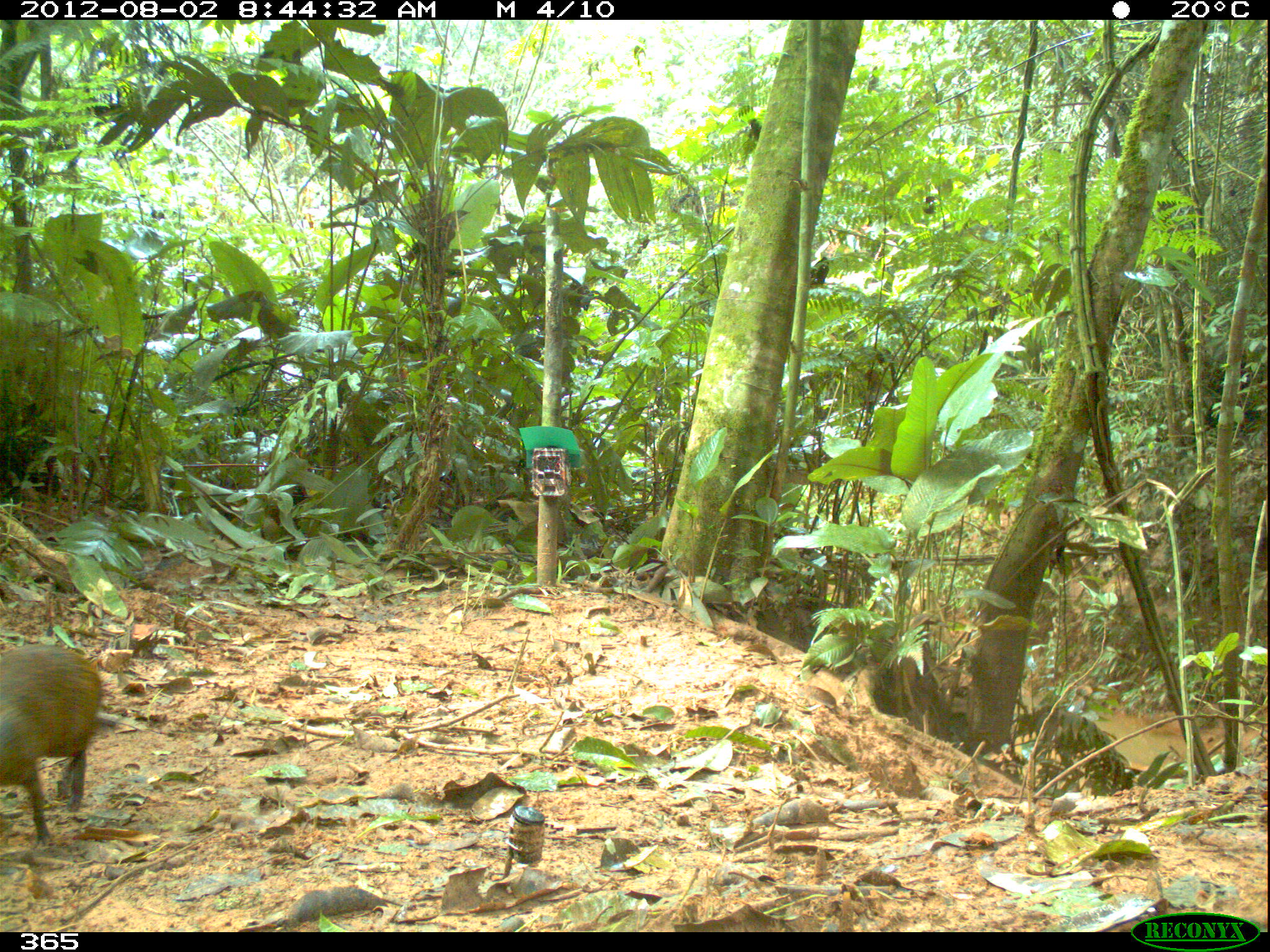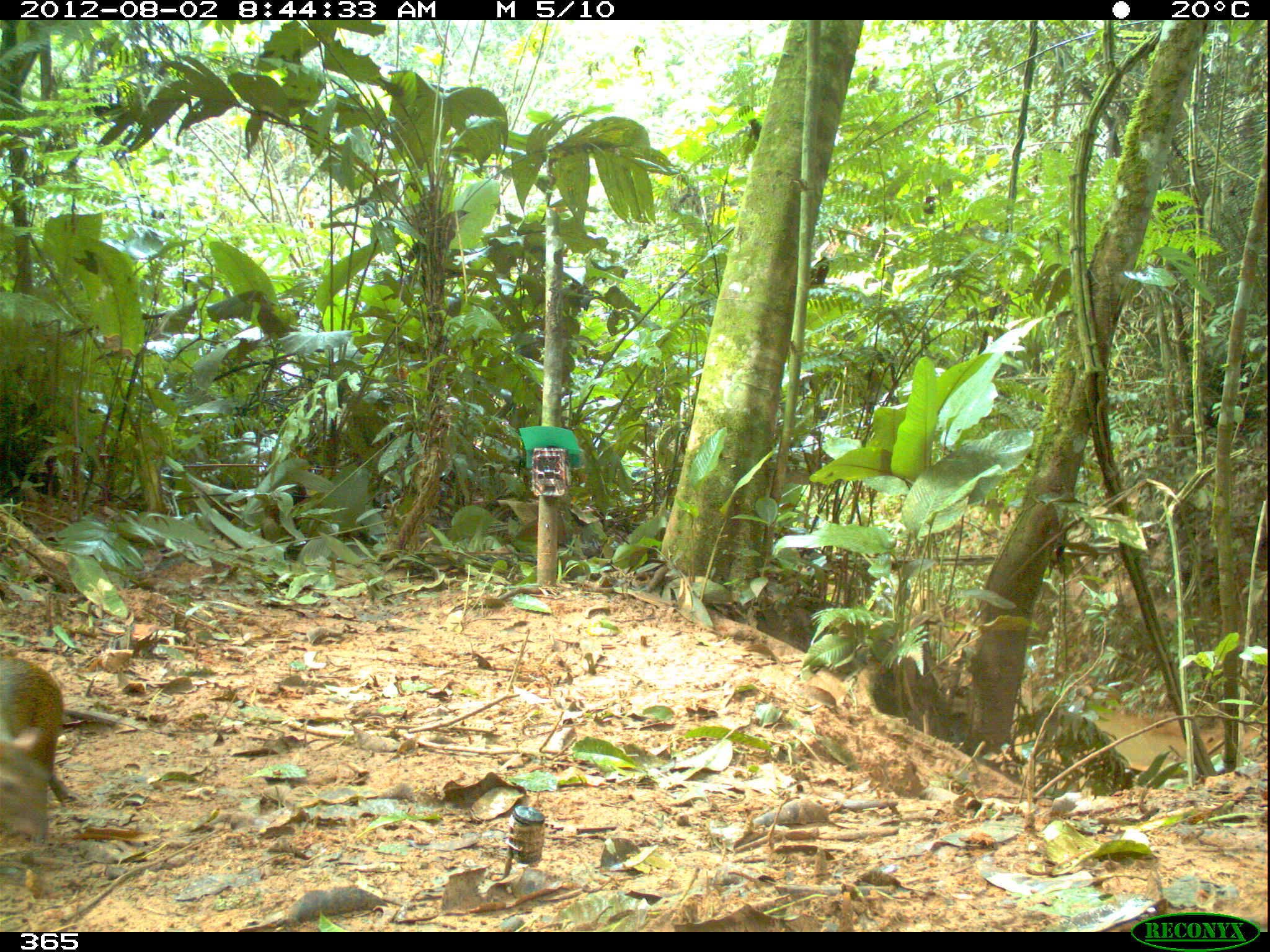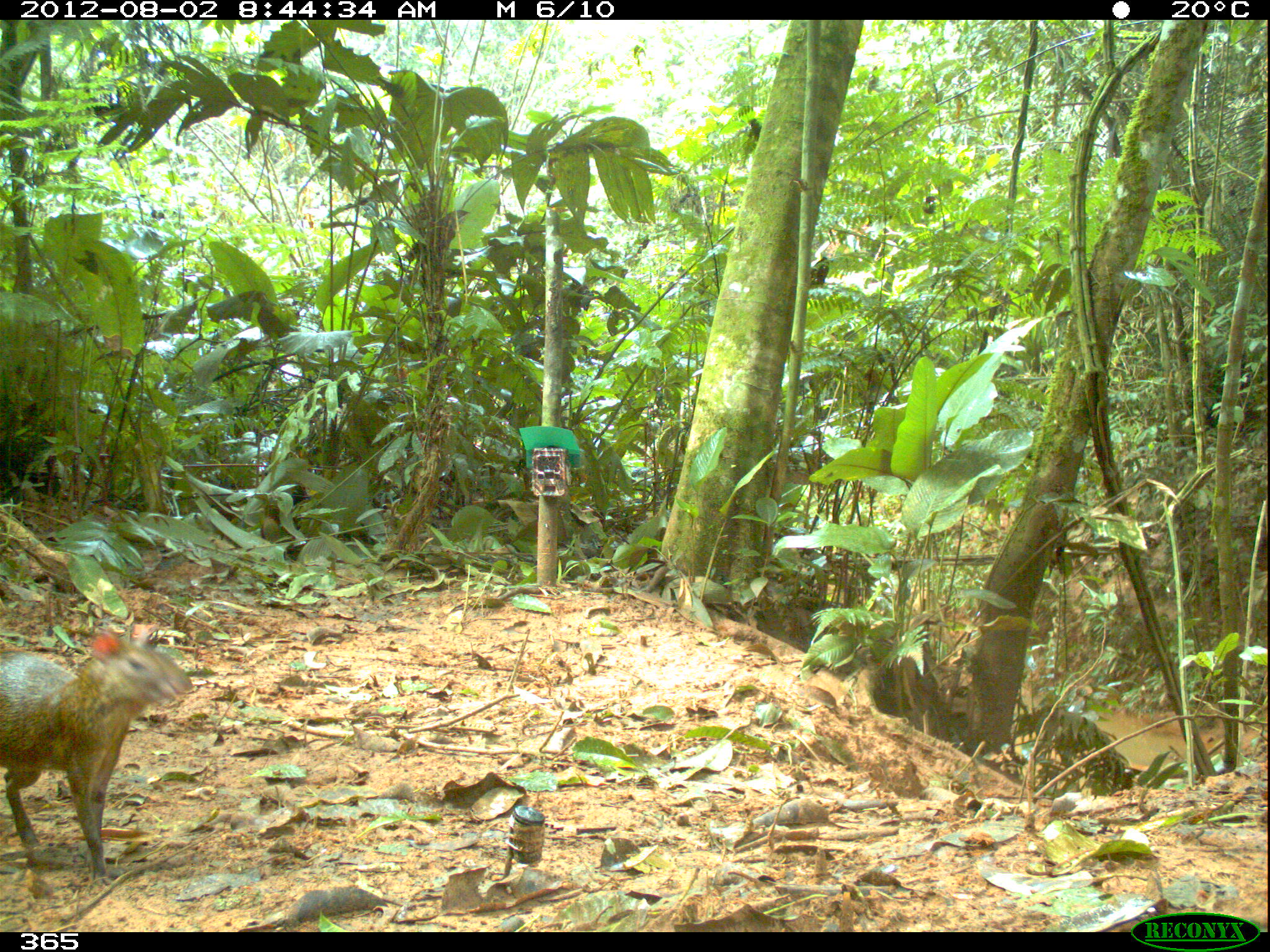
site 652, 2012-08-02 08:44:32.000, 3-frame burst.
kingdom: Animalia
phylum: Chordata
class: Mammalia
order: Rodentia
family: Dasyproctidae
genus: Dasyprocta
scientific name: Dasyprocta punctata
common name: central american agouti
Dasyprocta punctata (central american agouti).